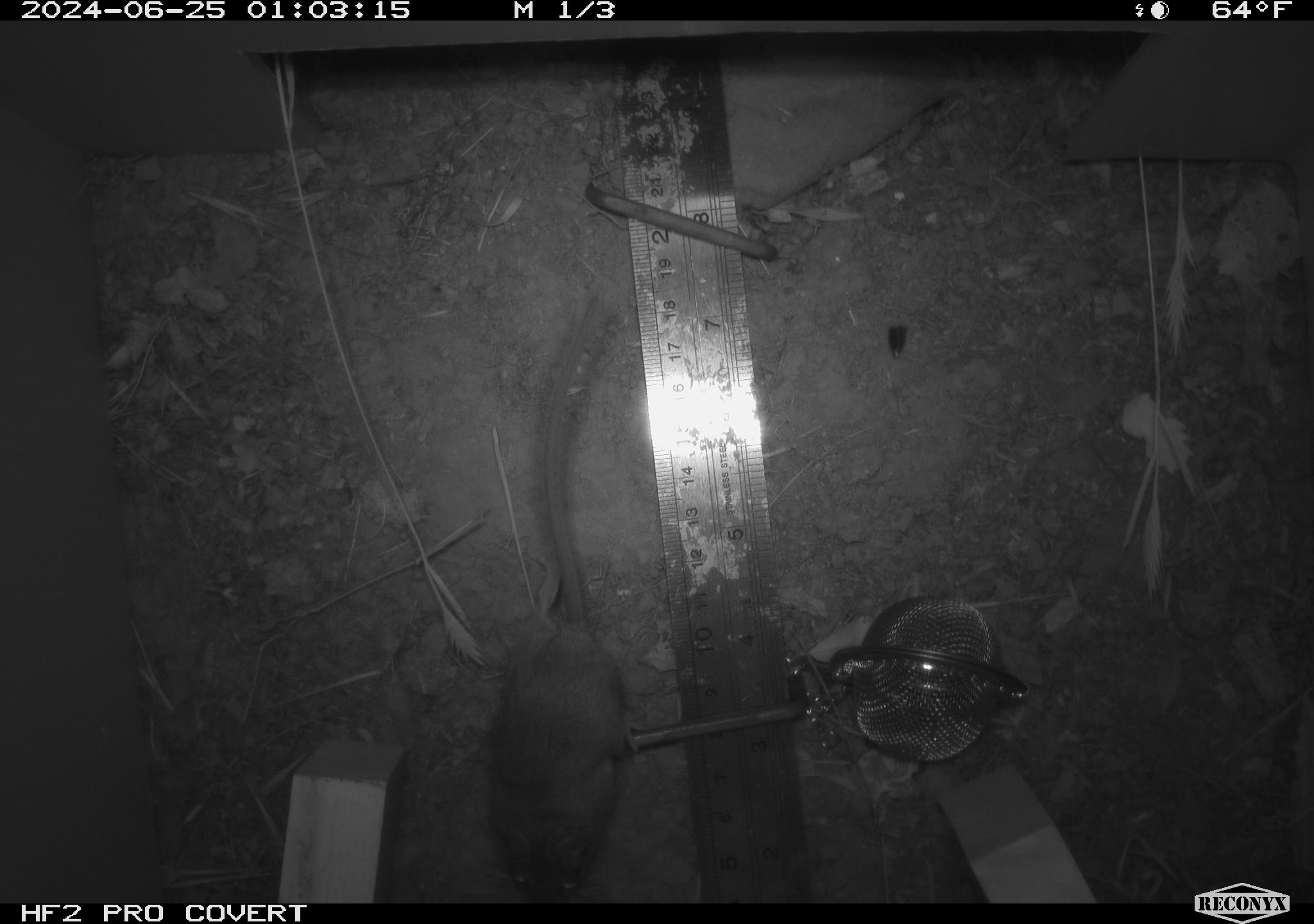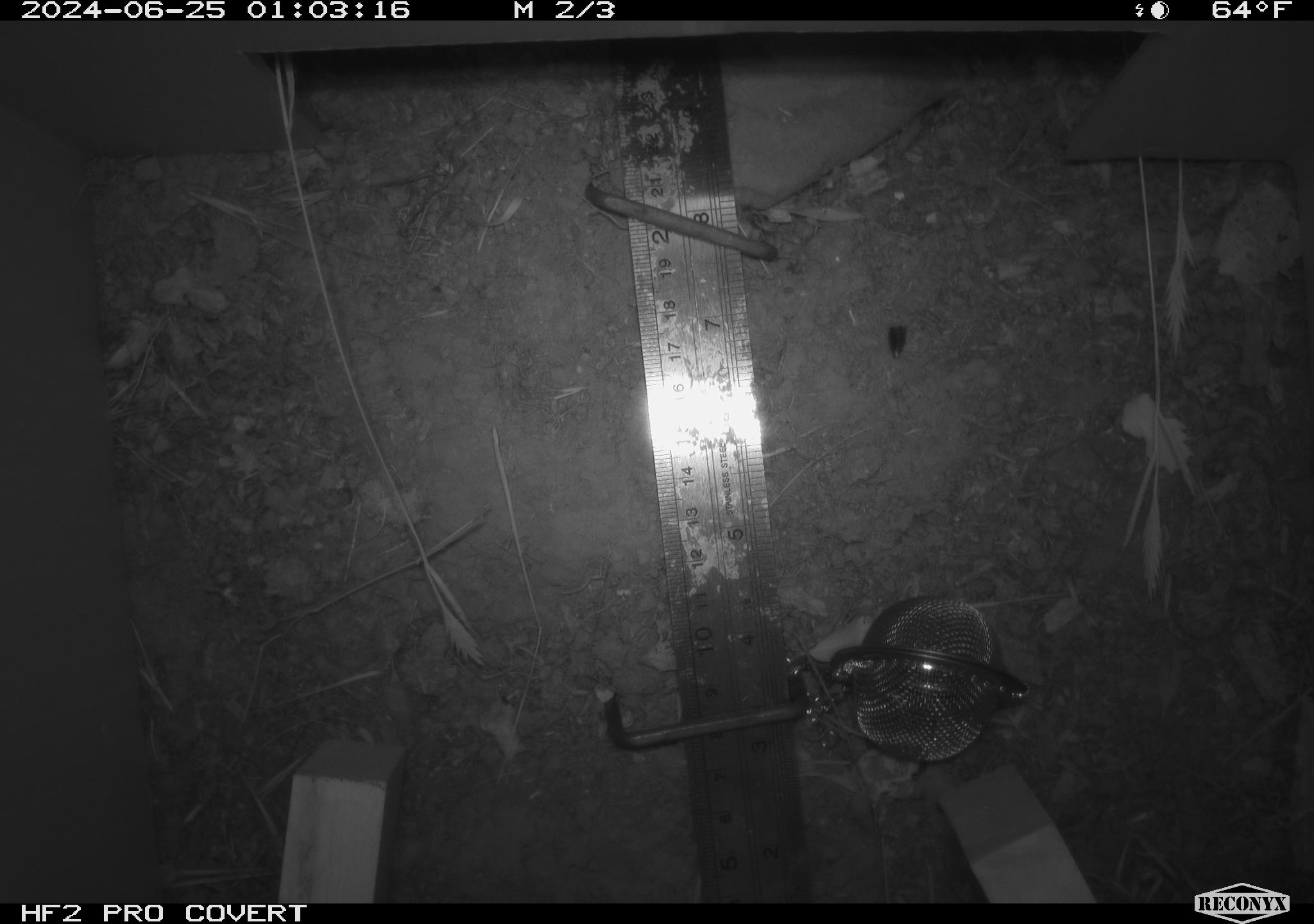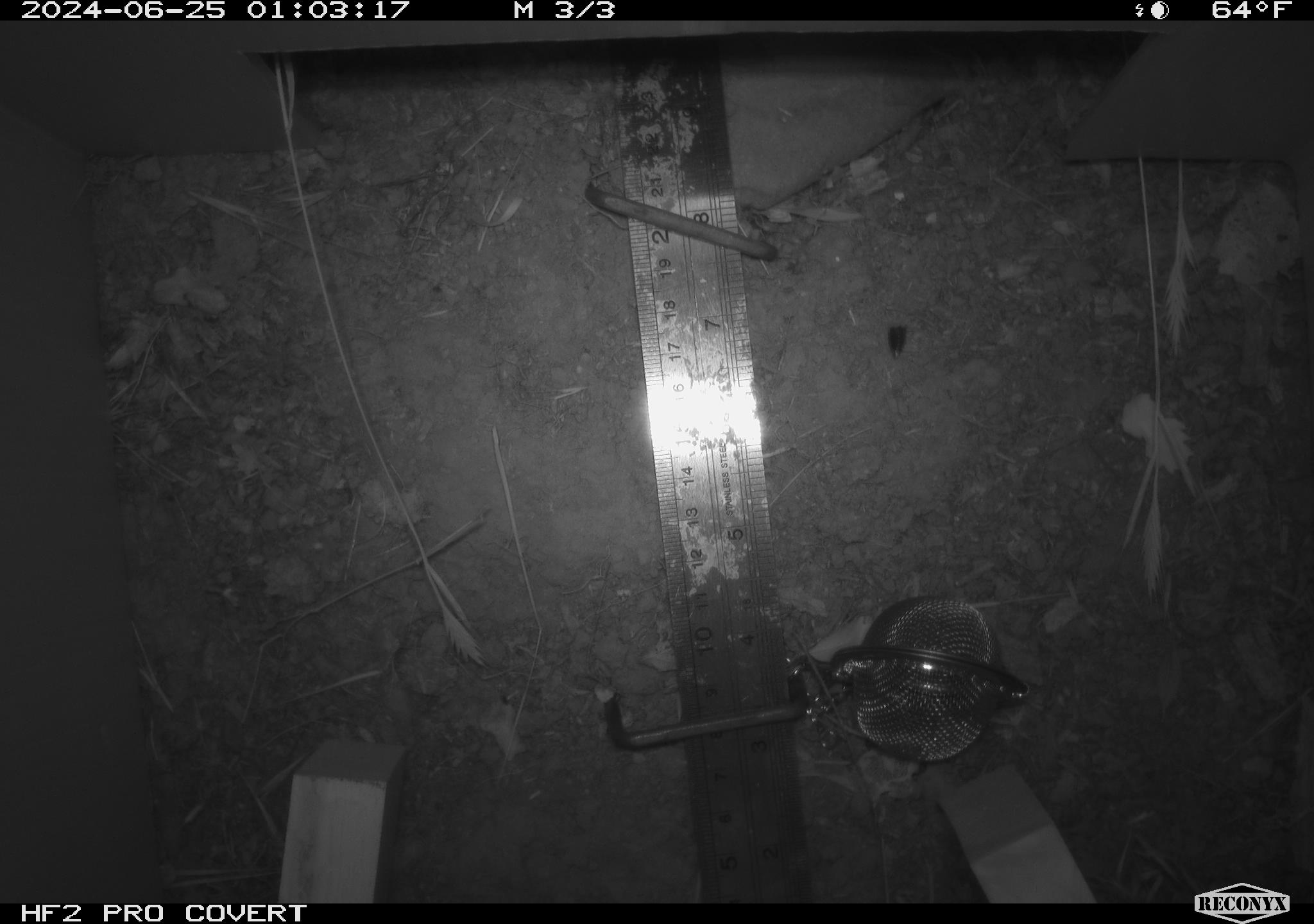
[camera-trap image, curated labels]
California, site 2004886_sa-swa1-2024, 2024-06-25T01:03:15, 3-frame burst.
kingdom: Animalia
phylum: Chordata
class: Mammalia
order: Rodentia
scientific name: Rodentia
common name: mouse species